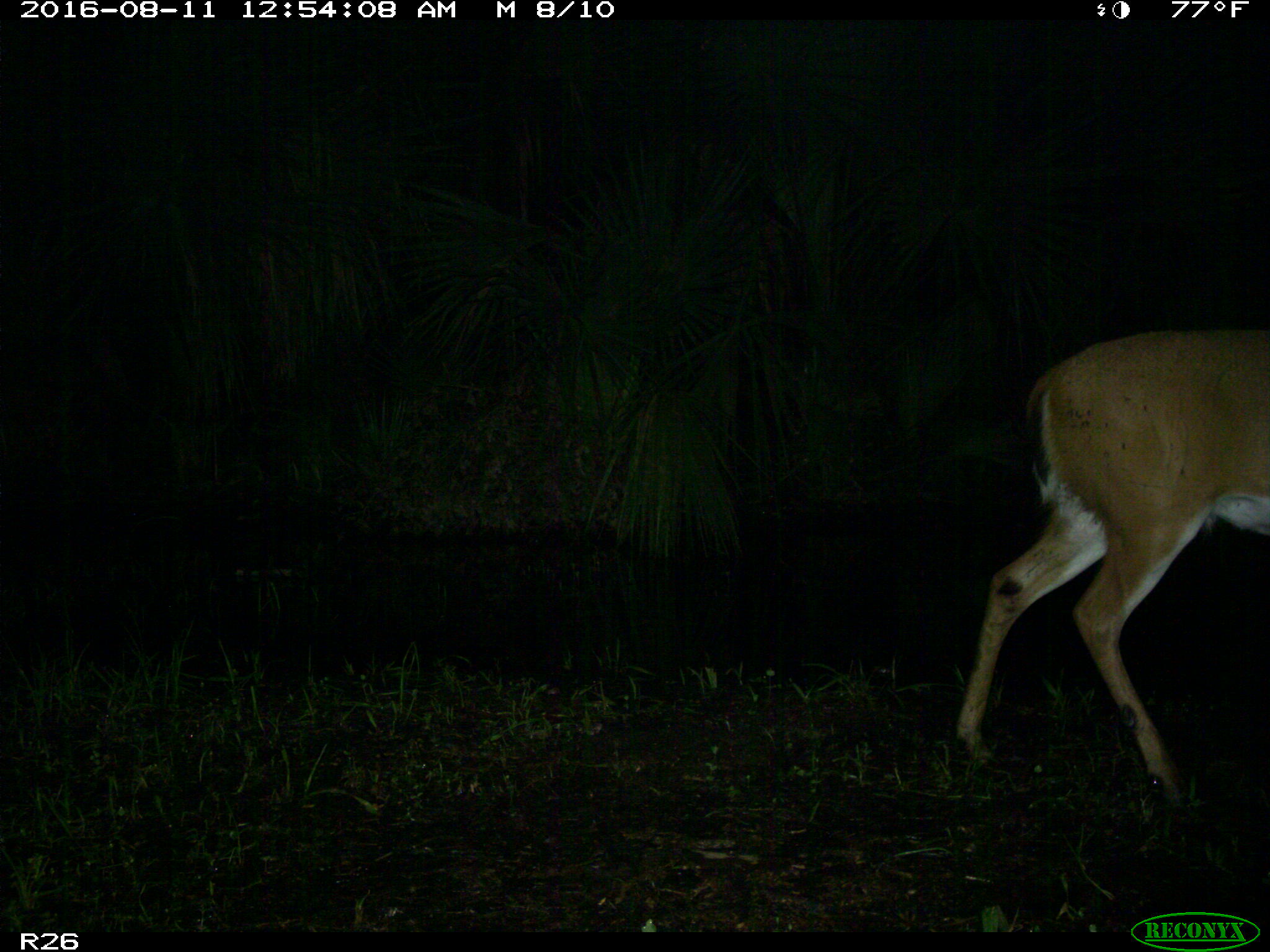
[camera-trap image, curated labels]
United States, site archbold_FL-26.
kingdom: Animalia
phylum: Chordata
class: Mammalia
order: Artiodactyla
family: Cervidae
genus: Odocoileus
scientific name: Odocoileus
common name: deer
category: unidentified deer